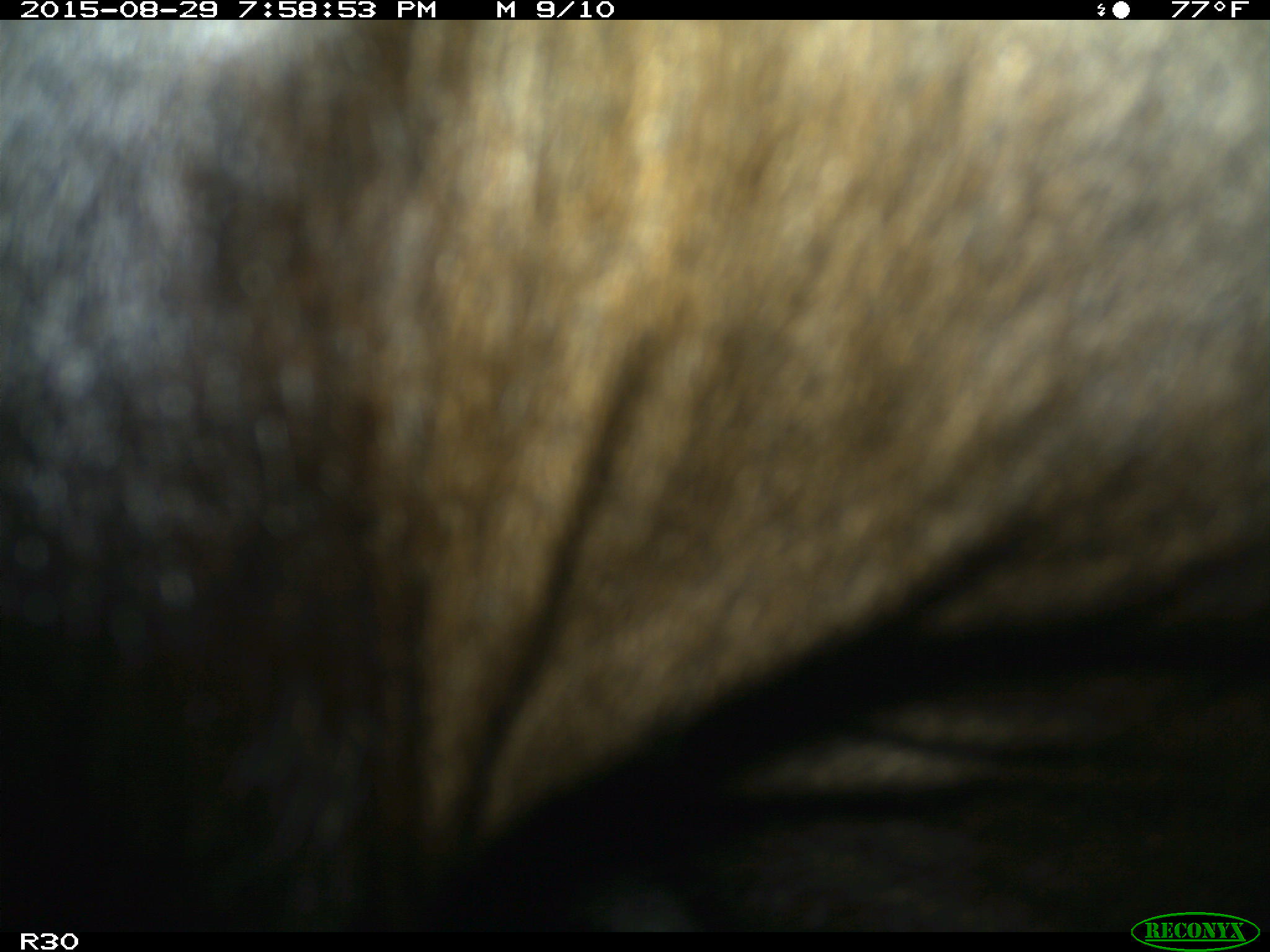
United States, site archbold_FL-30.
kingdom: Animalia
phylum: Chordata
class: Mammalia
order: Artiodactyla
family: Bovidae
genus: Bos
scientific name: Bos taurus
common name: domestic cow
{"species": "Bos taurus (domestic cow)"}